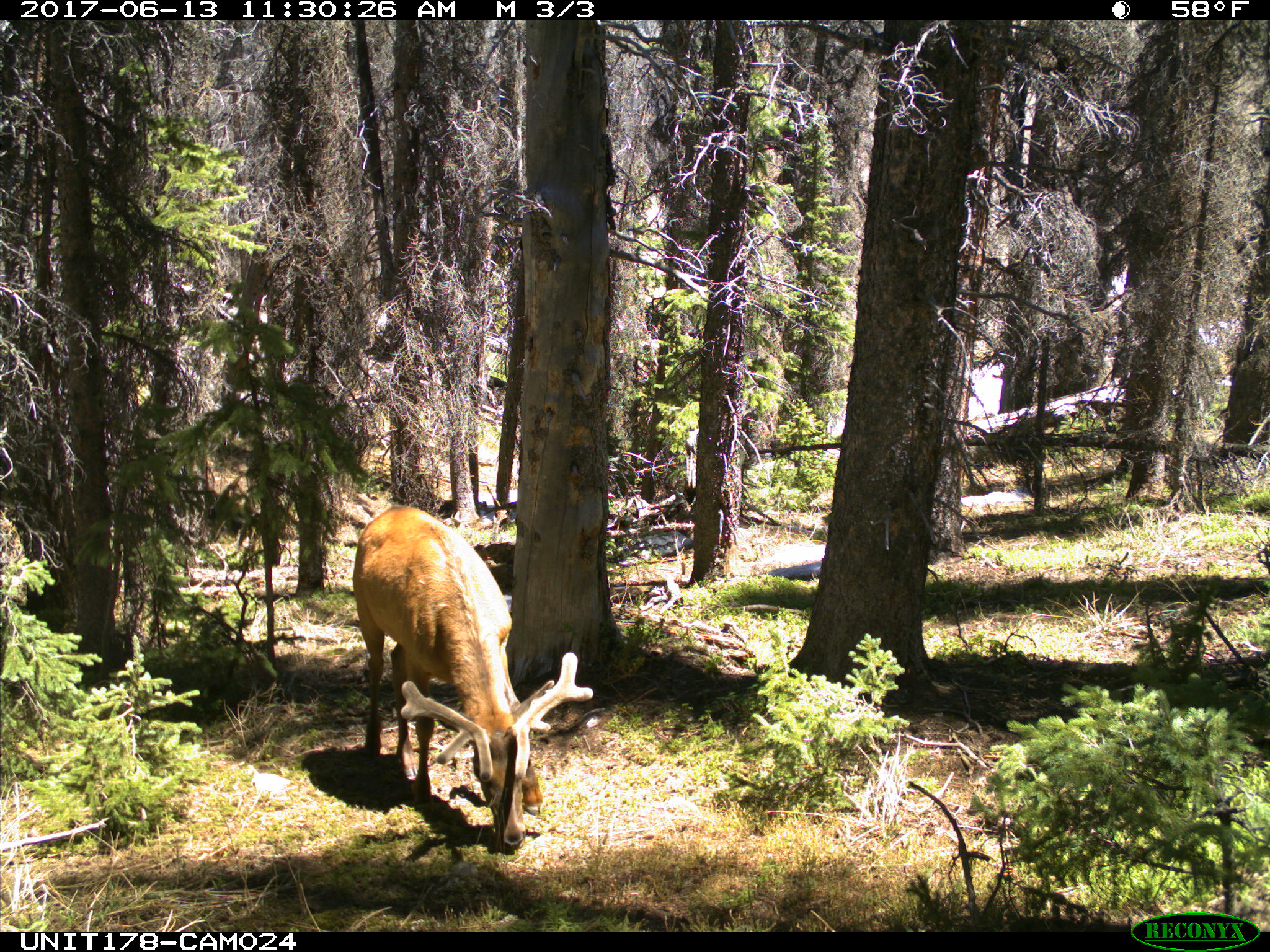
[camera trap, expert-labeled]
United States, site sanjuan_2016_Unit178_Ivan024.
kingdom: Animalia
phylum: Chordata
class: Mammalia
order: Artiodactyla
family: Cervidae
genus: Cervus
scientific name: Cervus elaphus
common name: red deer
Cervus elaphus (red deer).